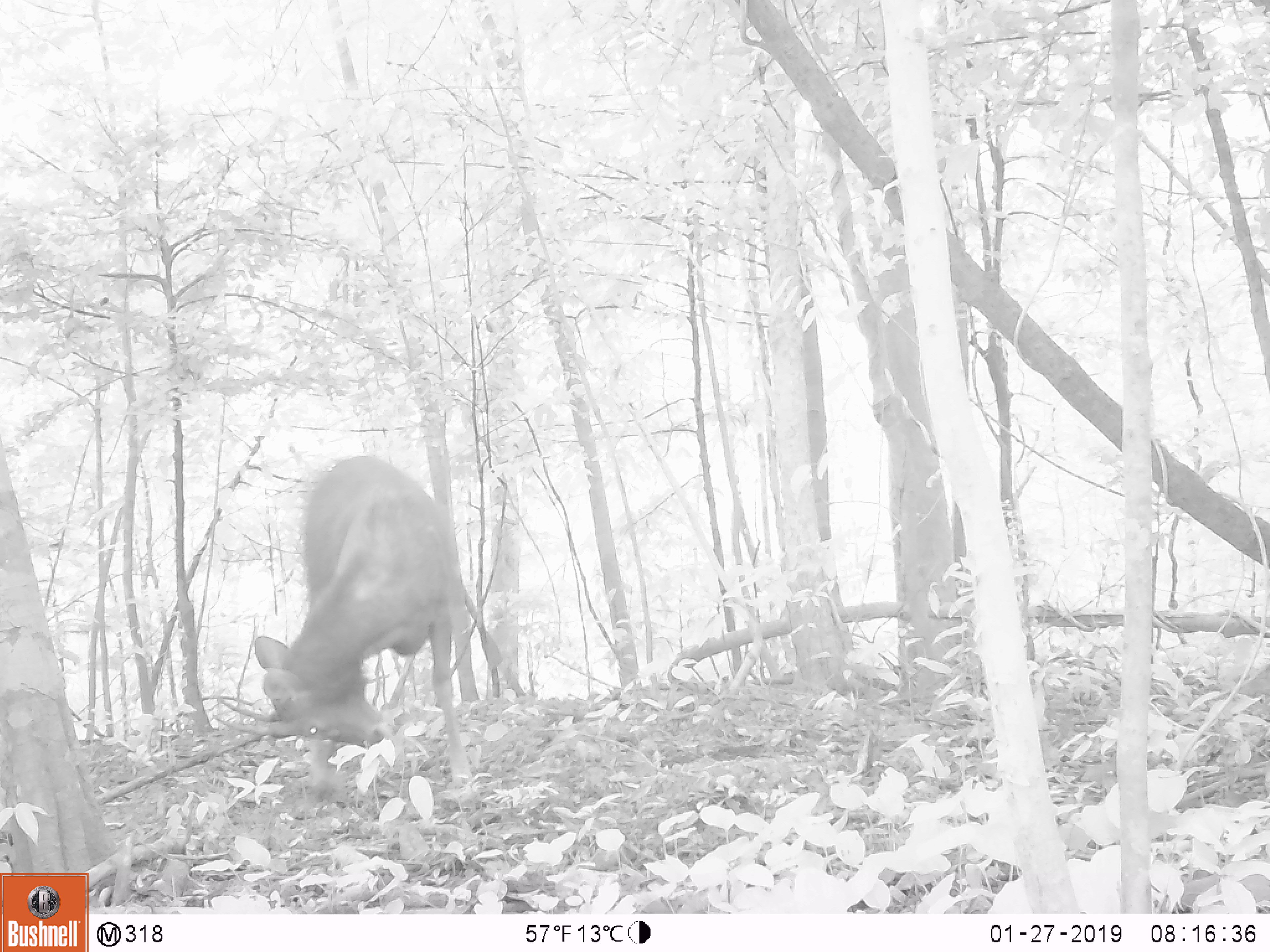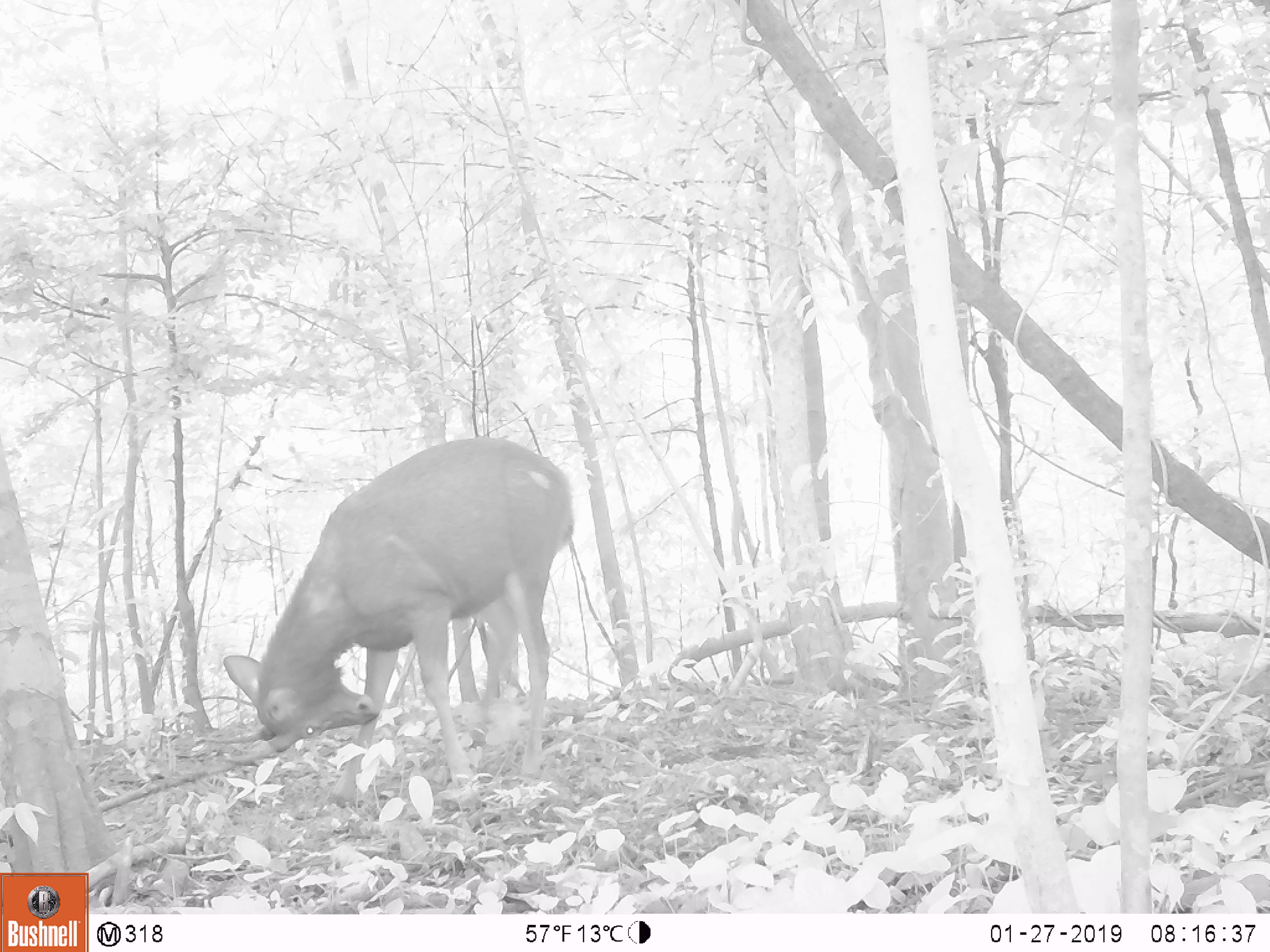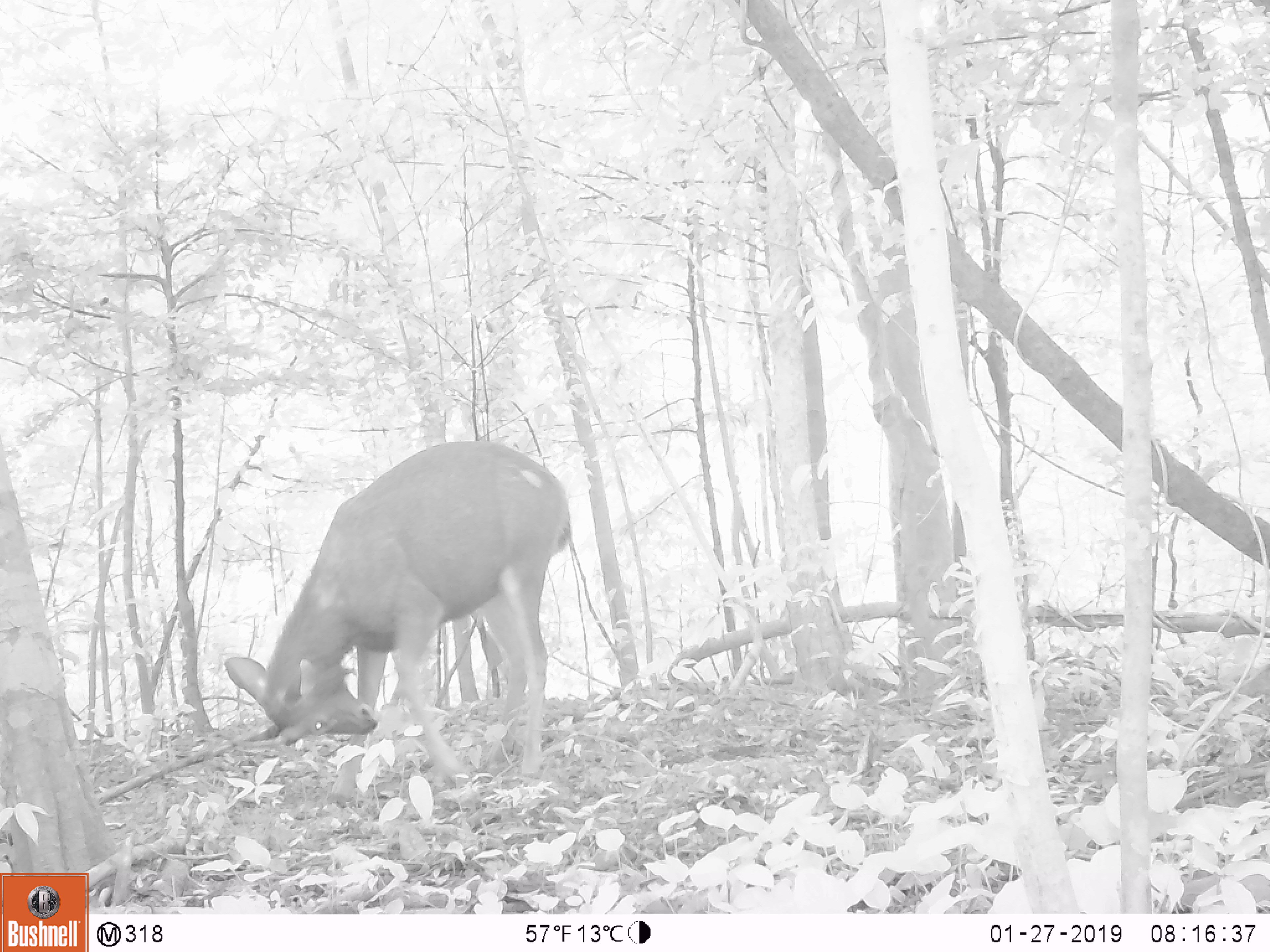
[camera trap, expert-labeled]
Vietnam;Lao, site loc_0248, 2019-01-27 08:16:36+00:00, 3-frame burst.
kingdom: Animalia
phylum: Chordata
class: Mammalia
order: Artiodactyla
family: Cervidae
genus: Rusa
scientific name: Rusa unicolor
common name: sambar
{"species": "sambar (Rusa unicolor)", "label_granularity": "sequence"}